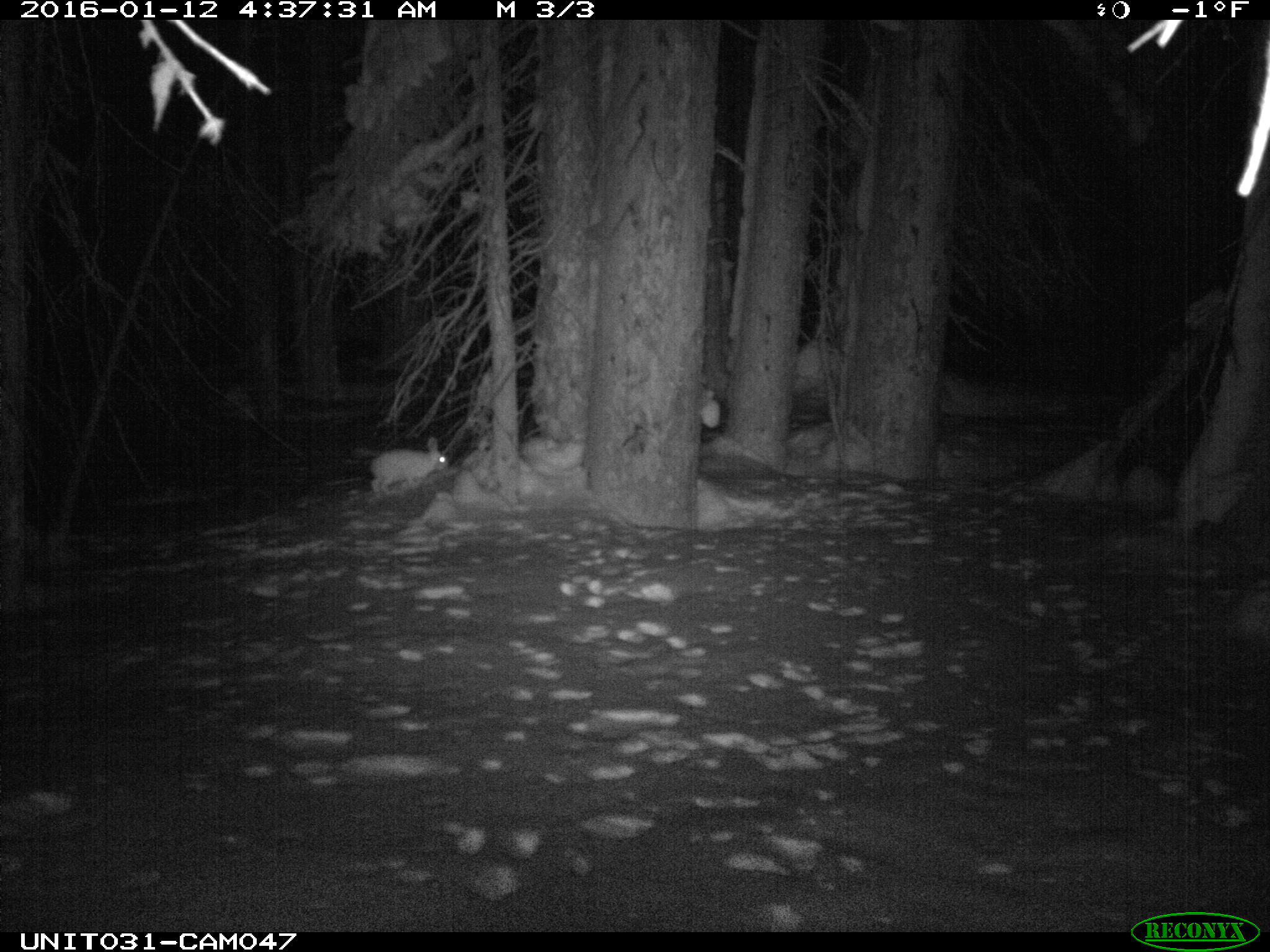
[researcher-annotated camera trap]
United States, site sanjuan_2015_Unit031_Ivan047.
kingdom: Animalia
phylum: Chordata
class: Mammalia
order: Lagomorpha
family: Leporidae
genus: Lepus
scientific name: Lepus americanus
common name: snowshoe hare